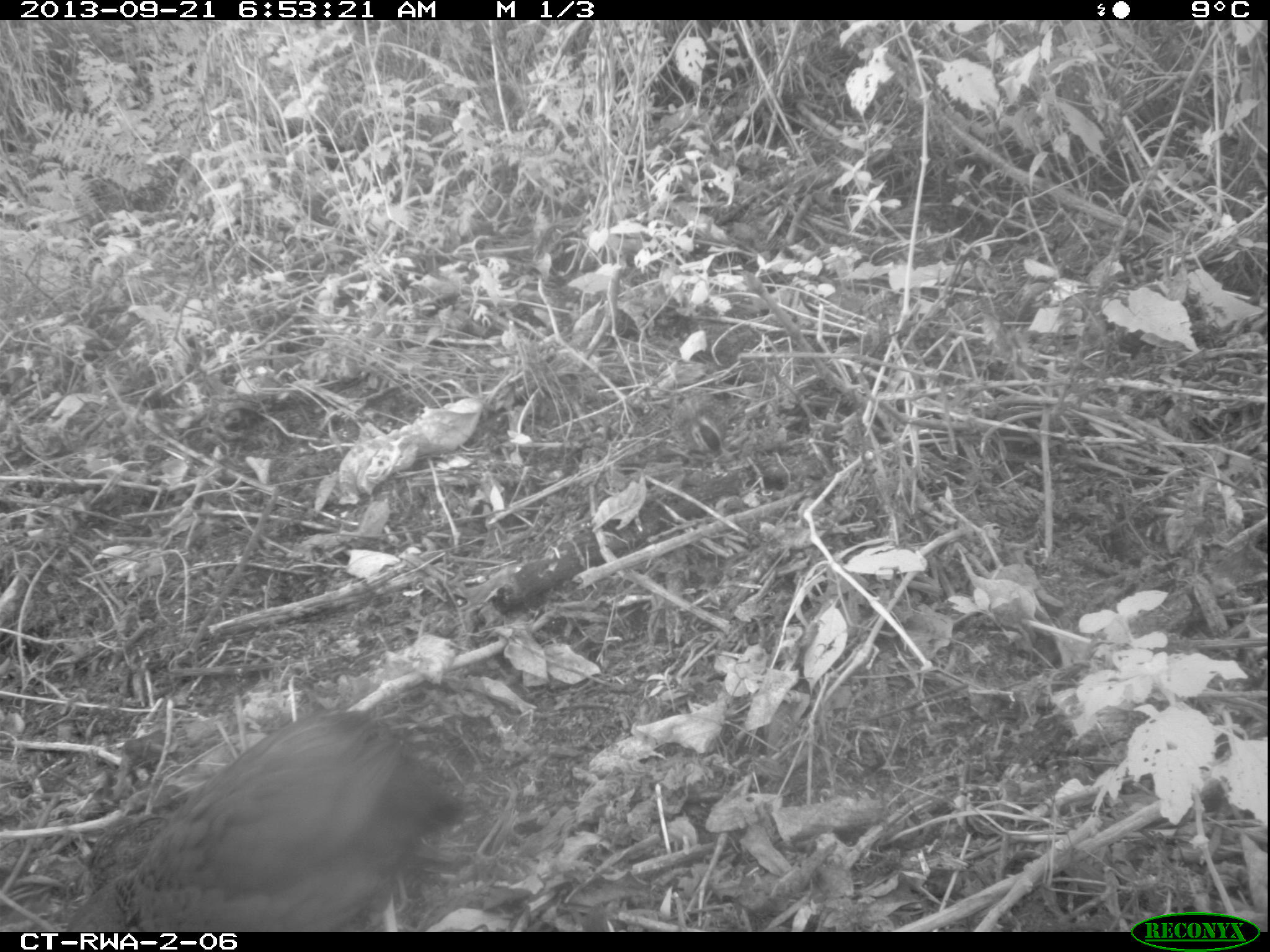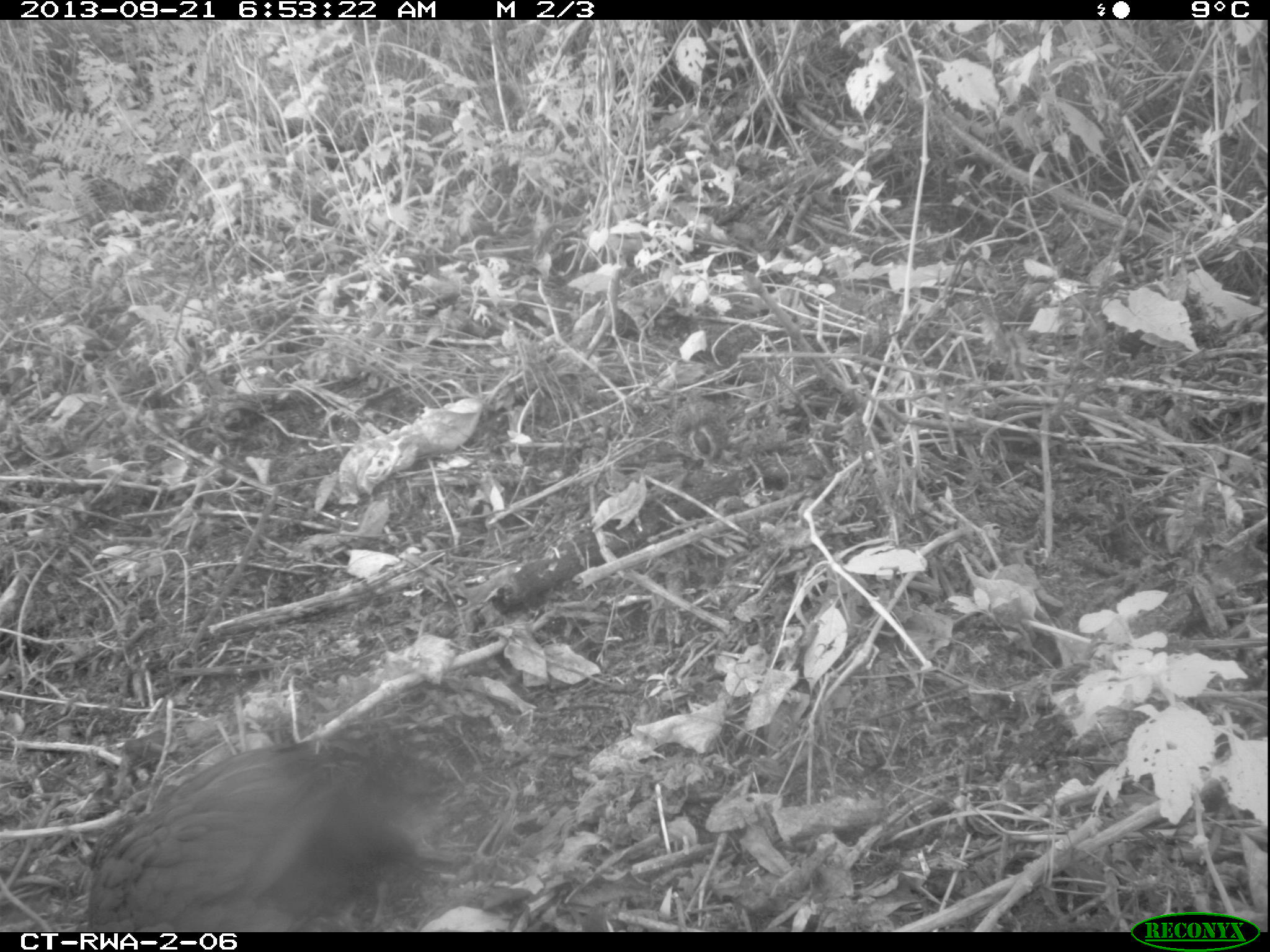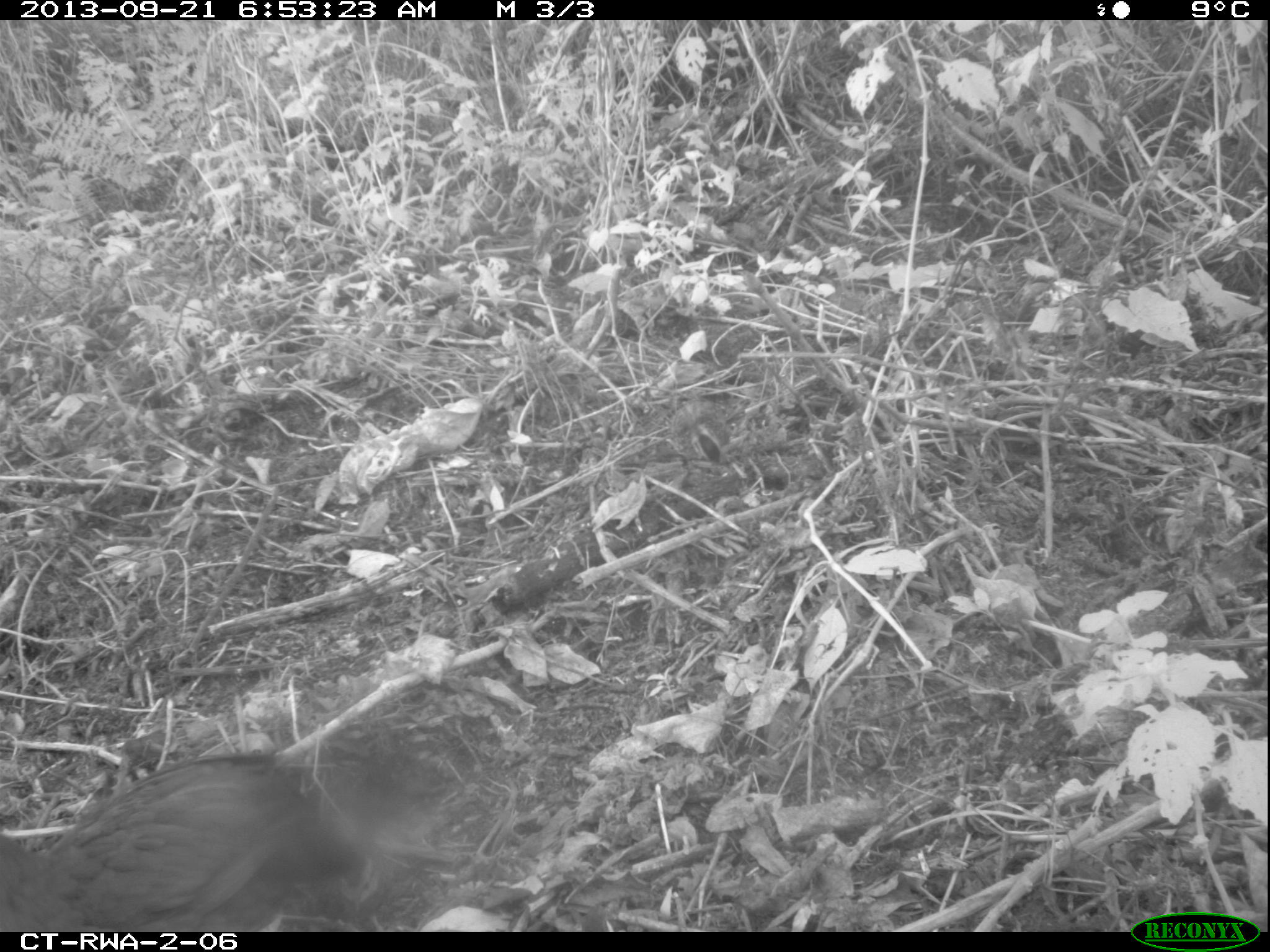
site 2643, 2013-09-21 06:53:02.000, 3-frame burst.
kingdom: Animalia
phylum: Chordata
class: Aves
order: Galliformes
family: Phasianidae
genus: Pternistis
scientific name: Pternistis nobilis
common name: handsome francolin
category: francolinus nobilis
Francolinus nobilis (handsome francolin) (Pternistis nobilis), count 5.